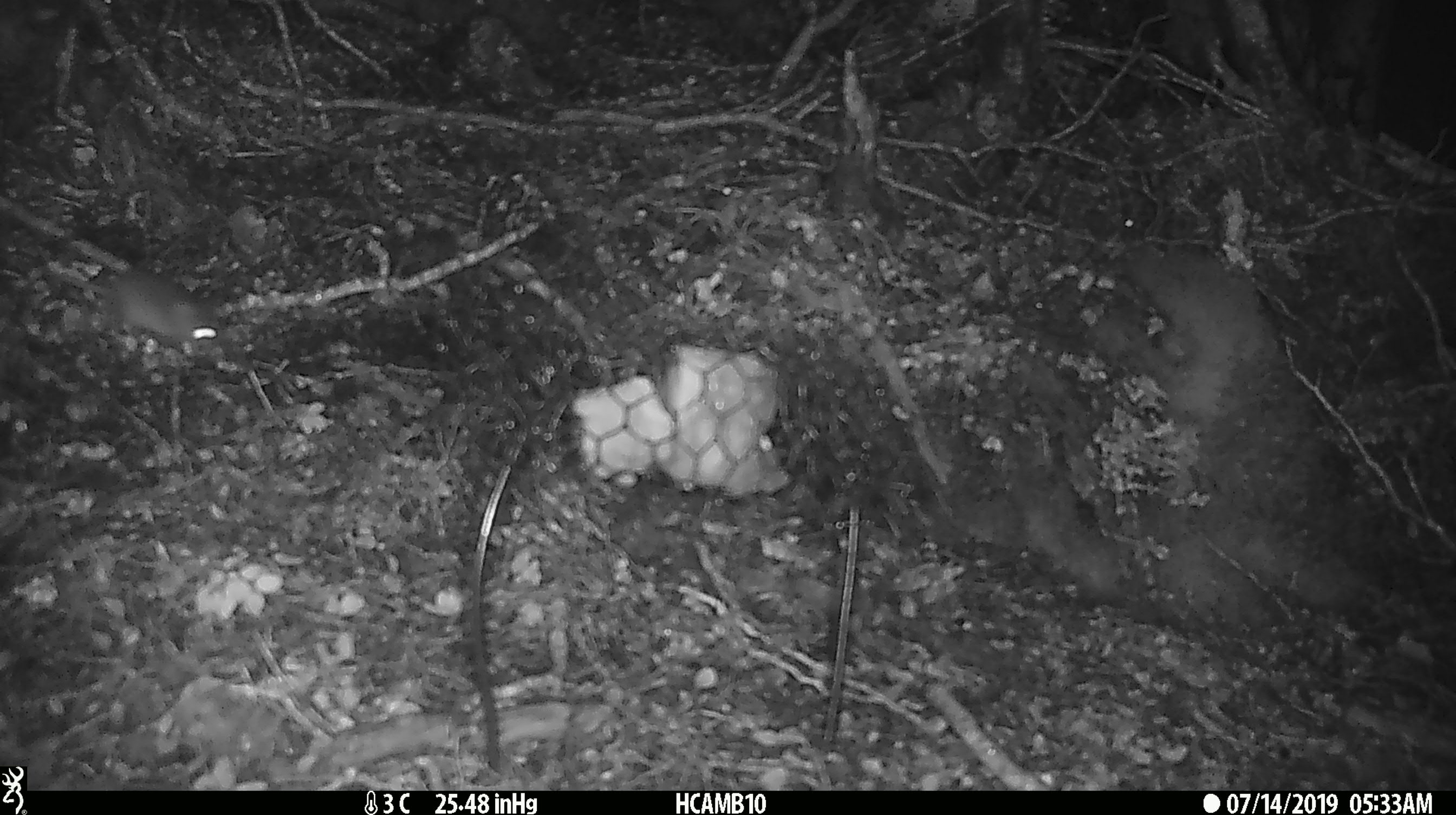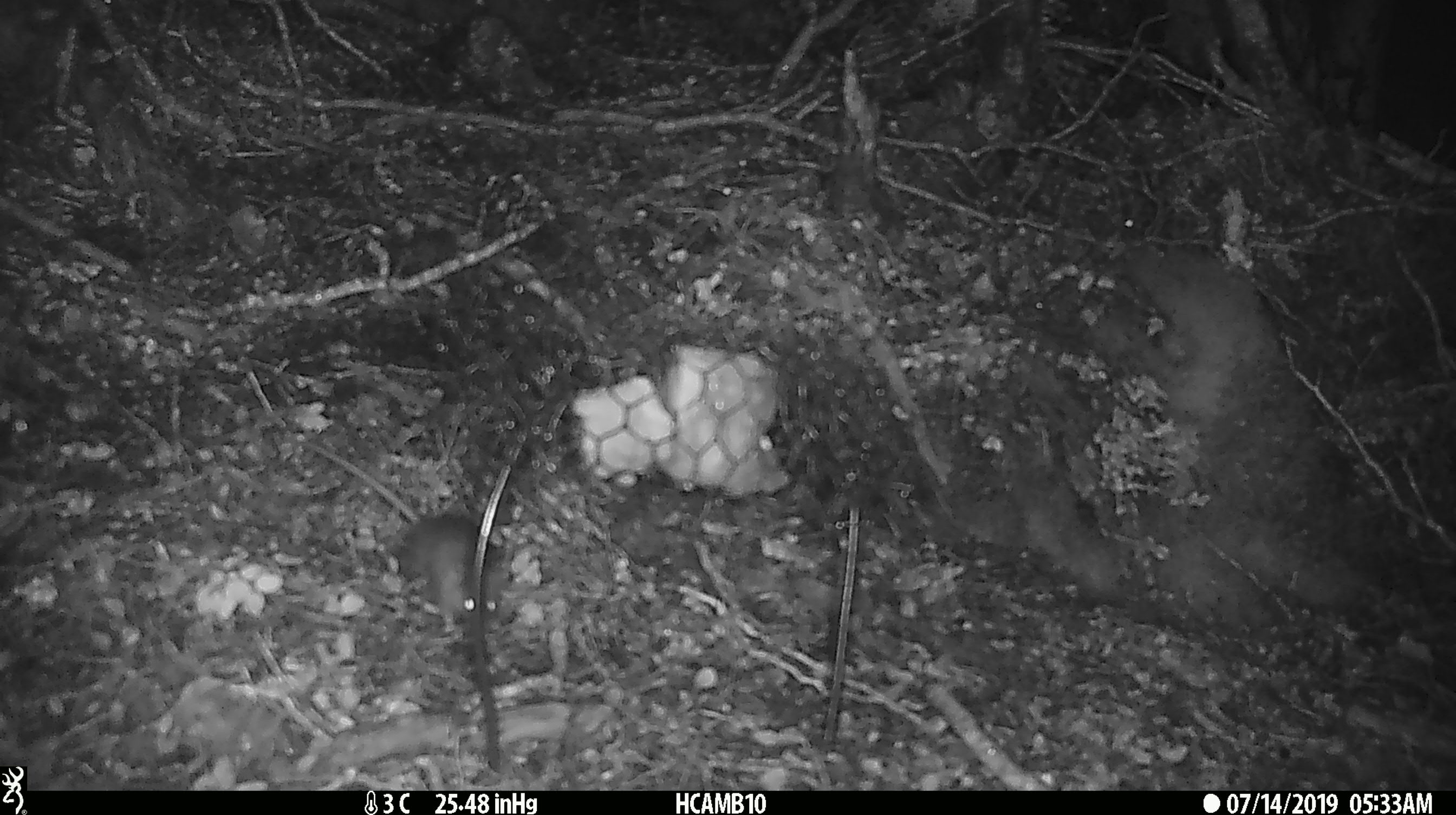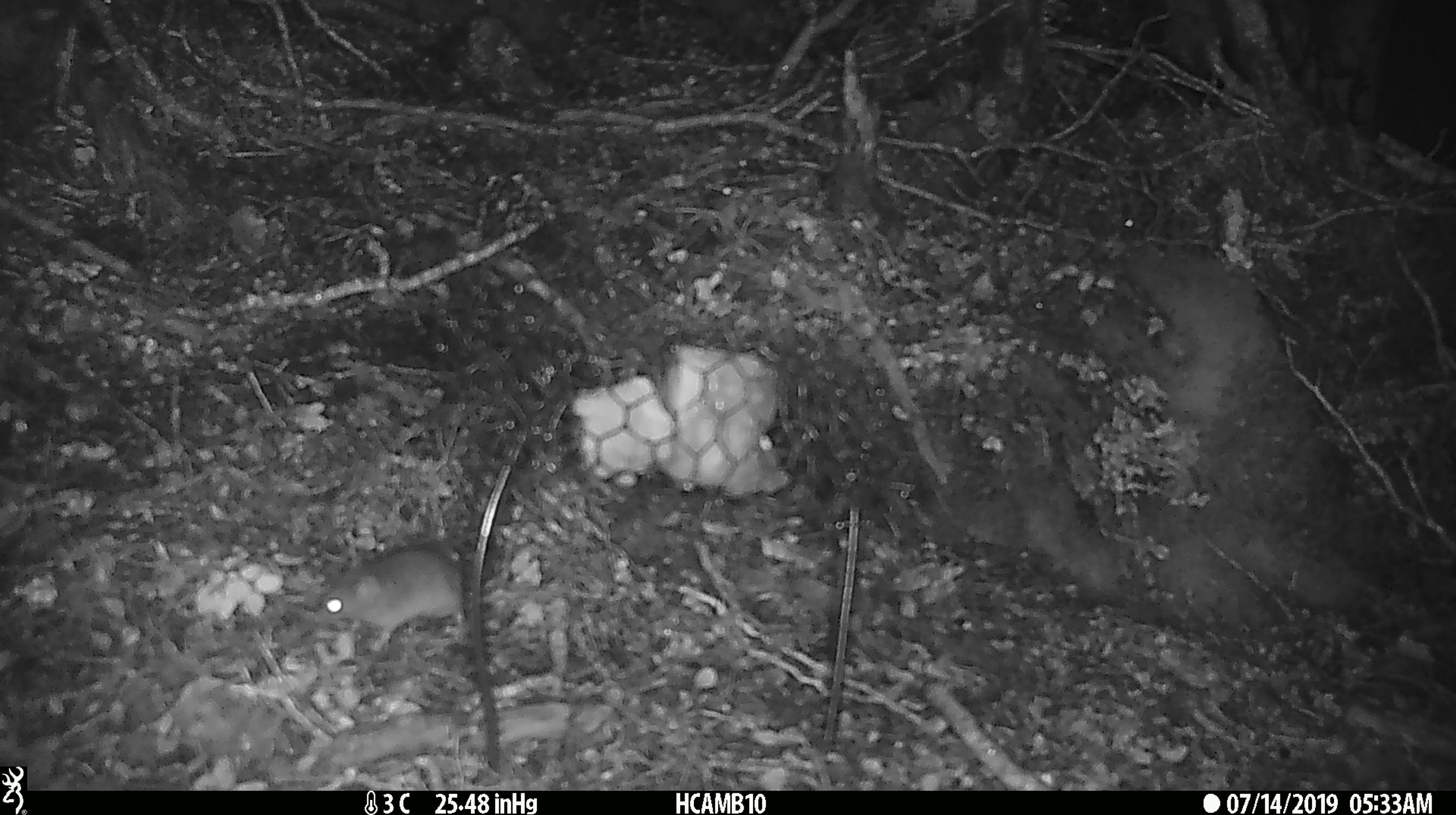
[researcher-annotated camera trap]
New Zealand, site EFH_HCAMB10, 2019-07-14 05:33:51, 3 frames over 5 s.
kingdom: Animalia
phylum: Chordata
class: Mammalia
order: Rodentia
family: Muridae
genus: Mus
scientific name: Mus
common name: mouse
Mouse (Mus).